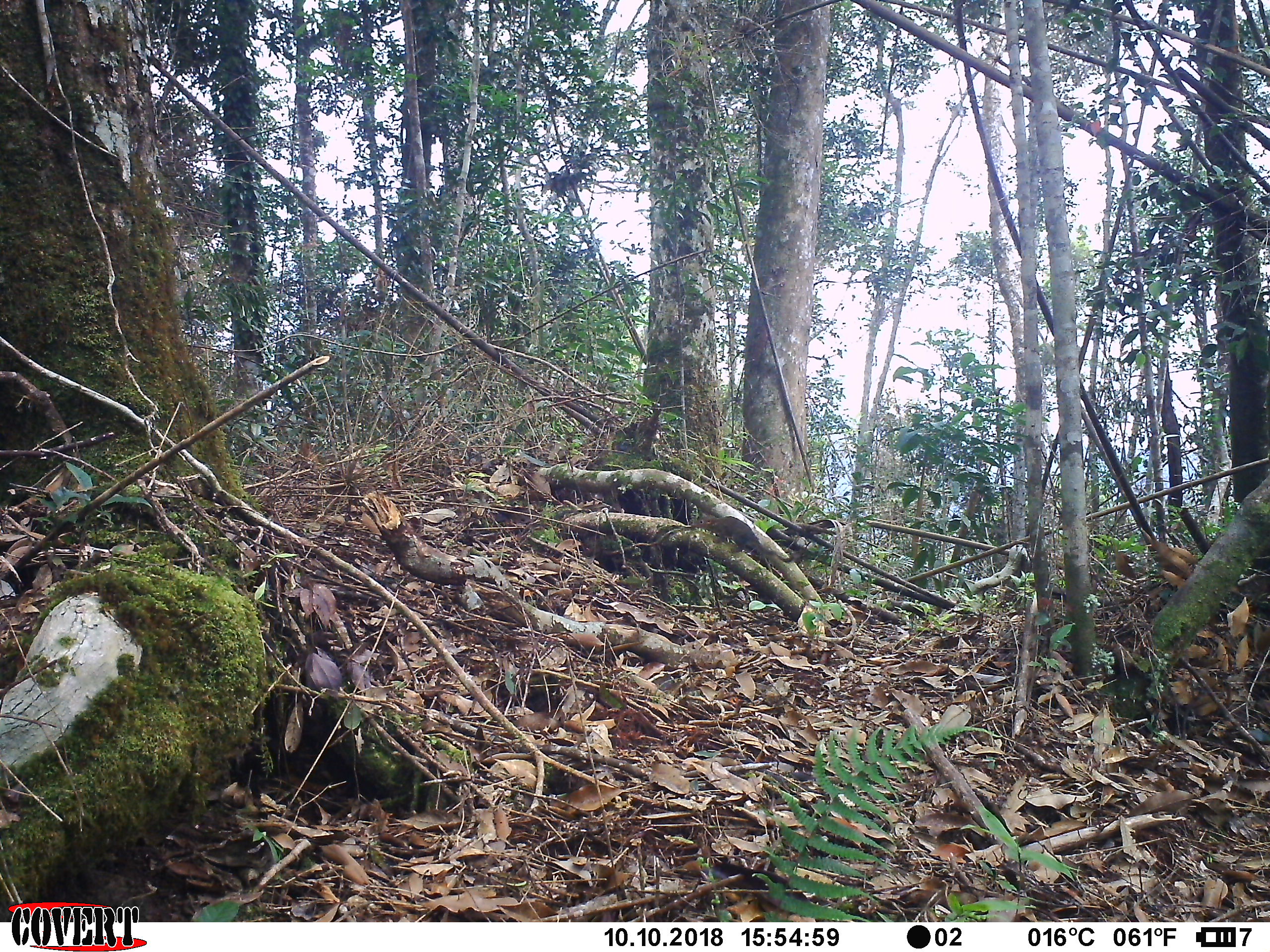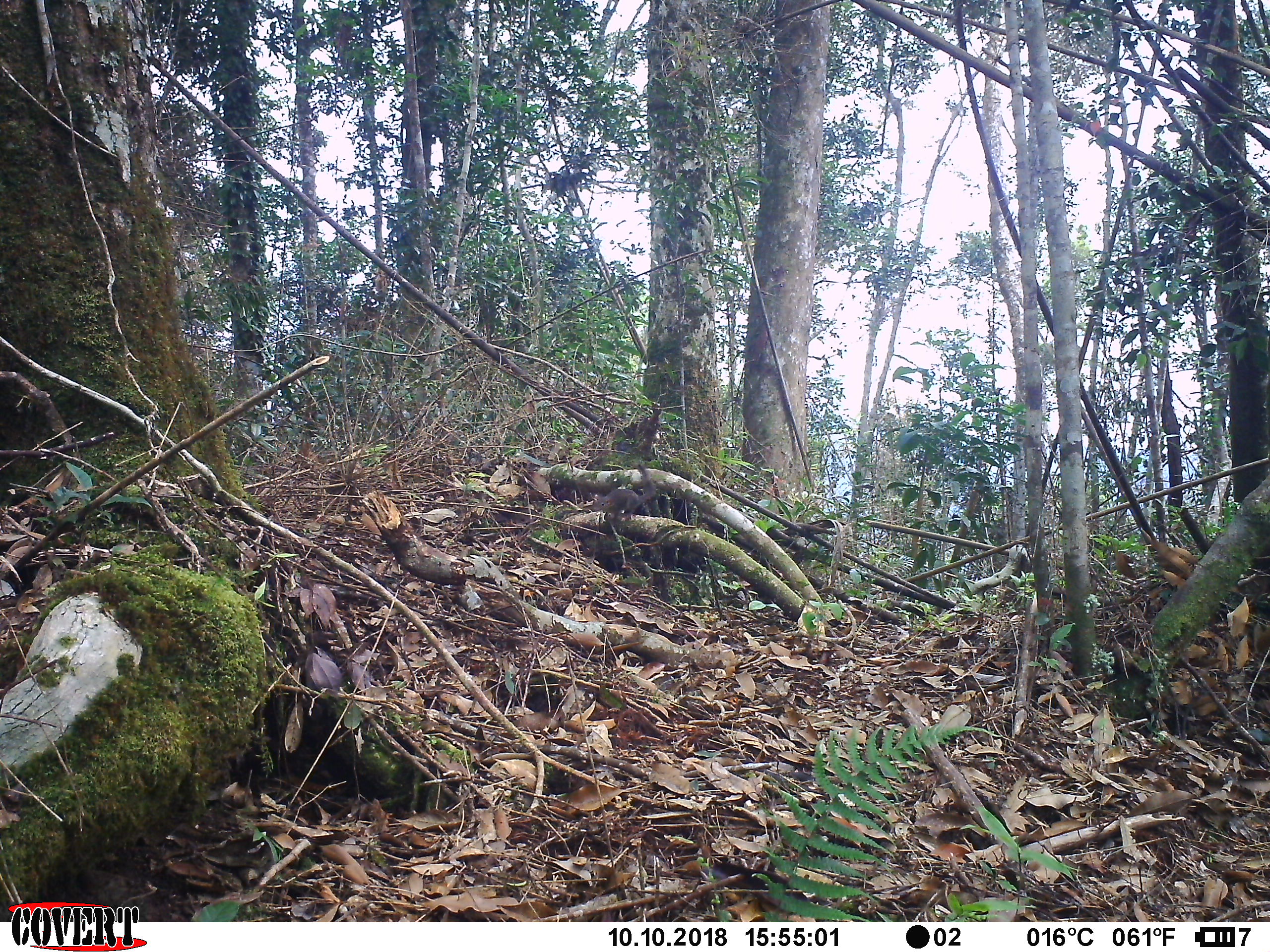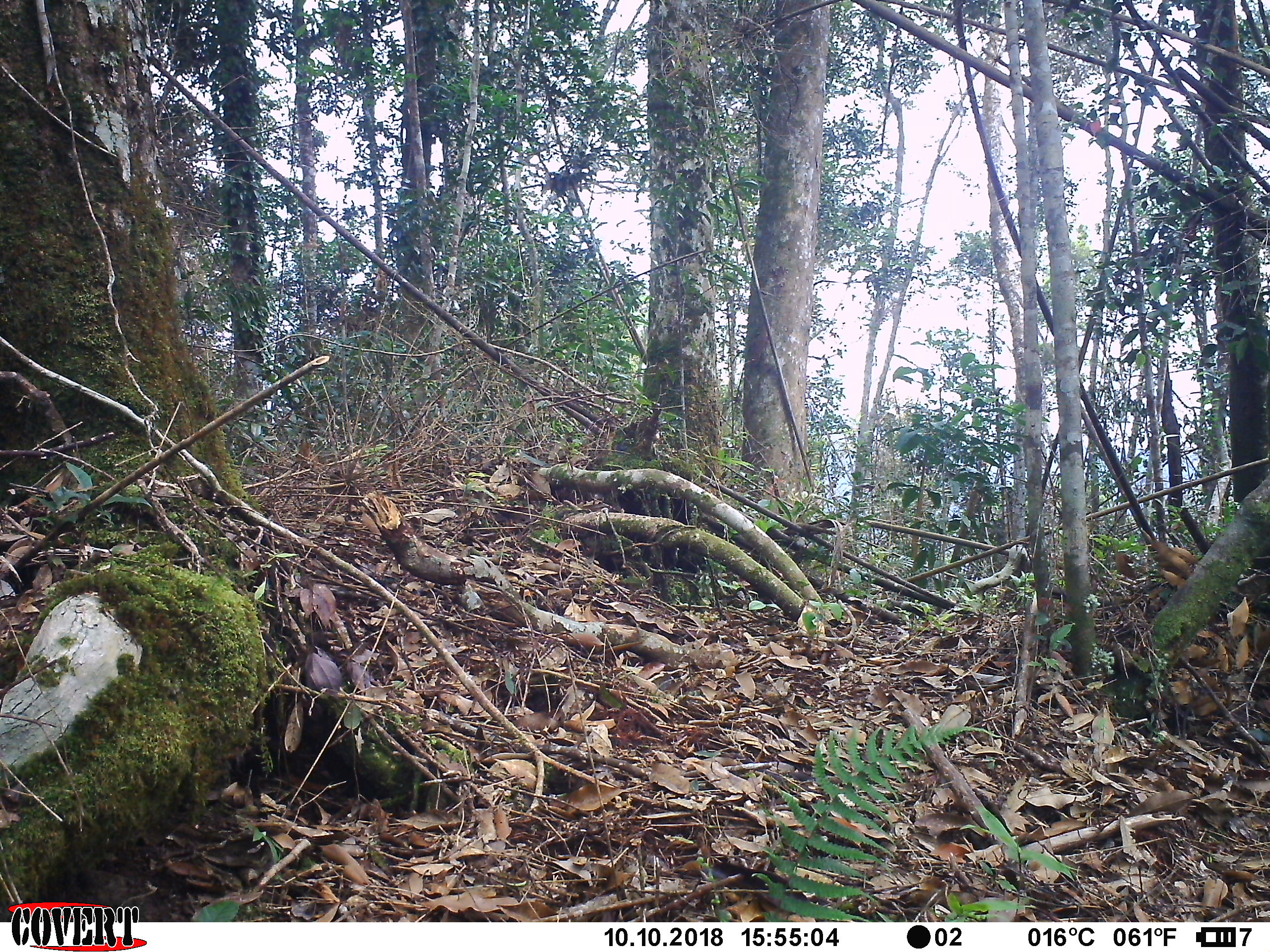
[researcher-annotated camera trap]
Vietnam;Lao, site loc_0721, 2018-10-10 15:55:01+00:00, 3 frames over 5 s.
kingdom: Animalia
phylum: Chordata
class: Mammalia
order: Rodentia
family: Sciuridae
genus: Dremomys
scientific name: Dremomys rufigenis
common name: red-cheeked squirrel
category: red cheeked squirrel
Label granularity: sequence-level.